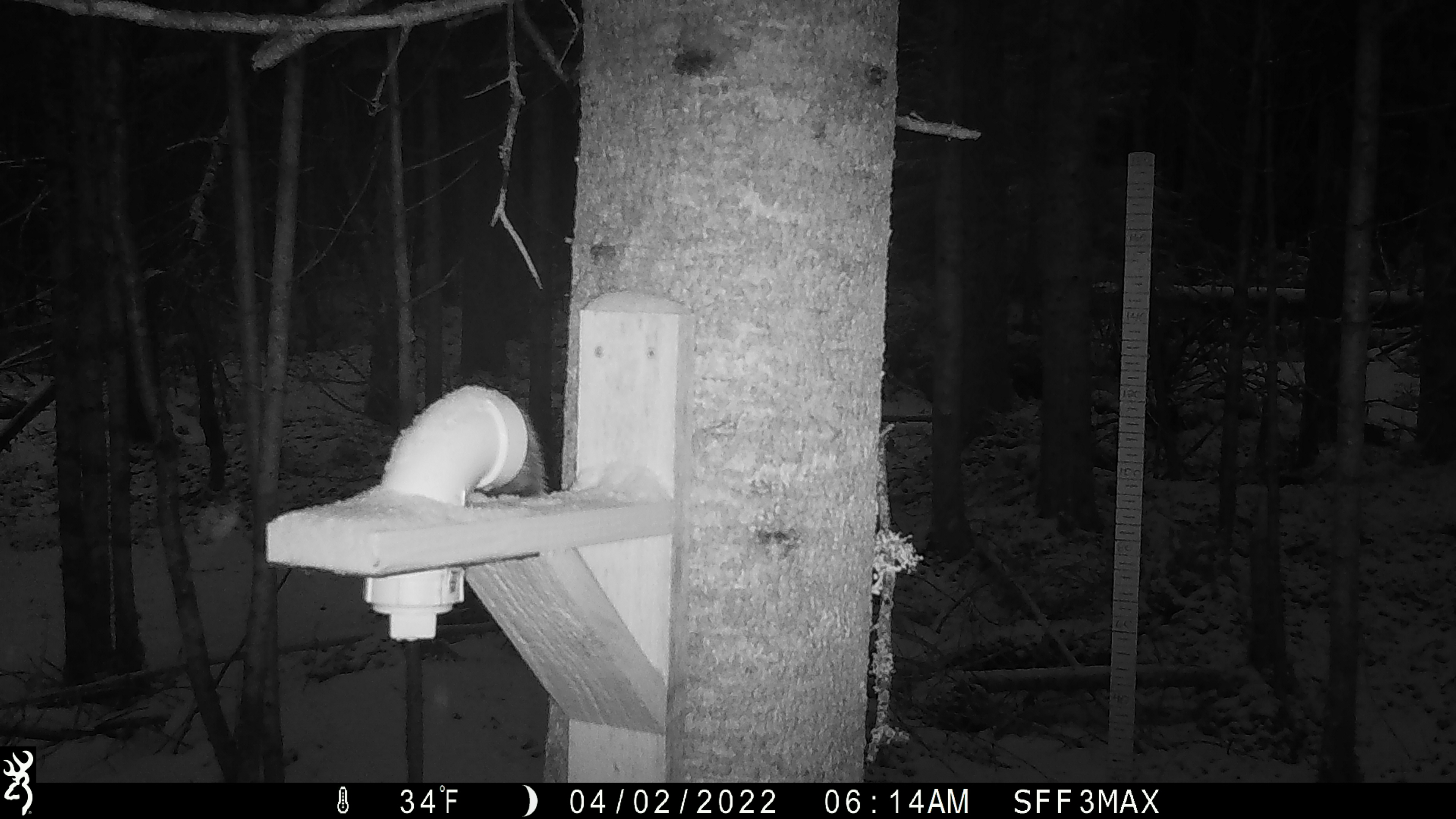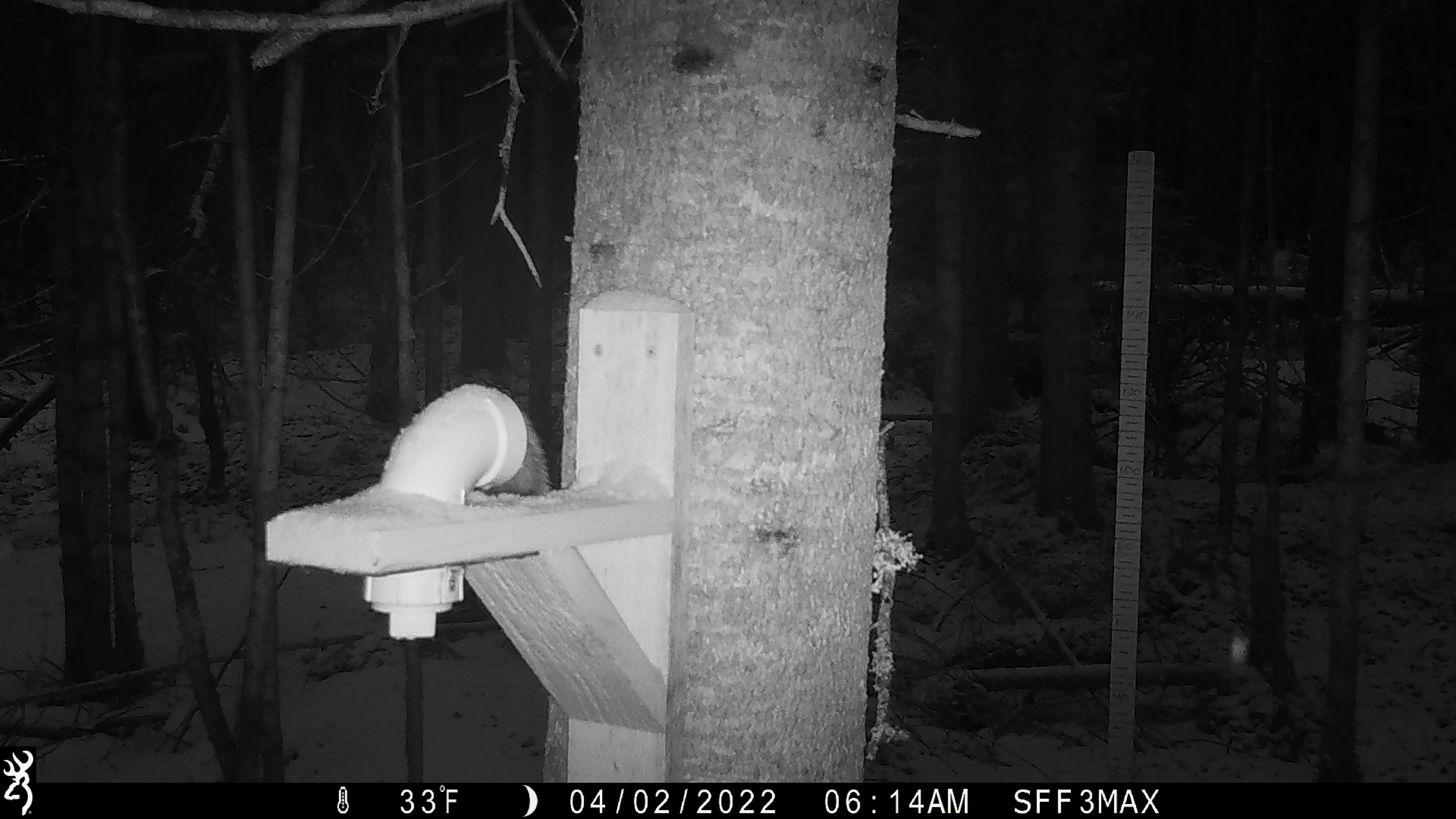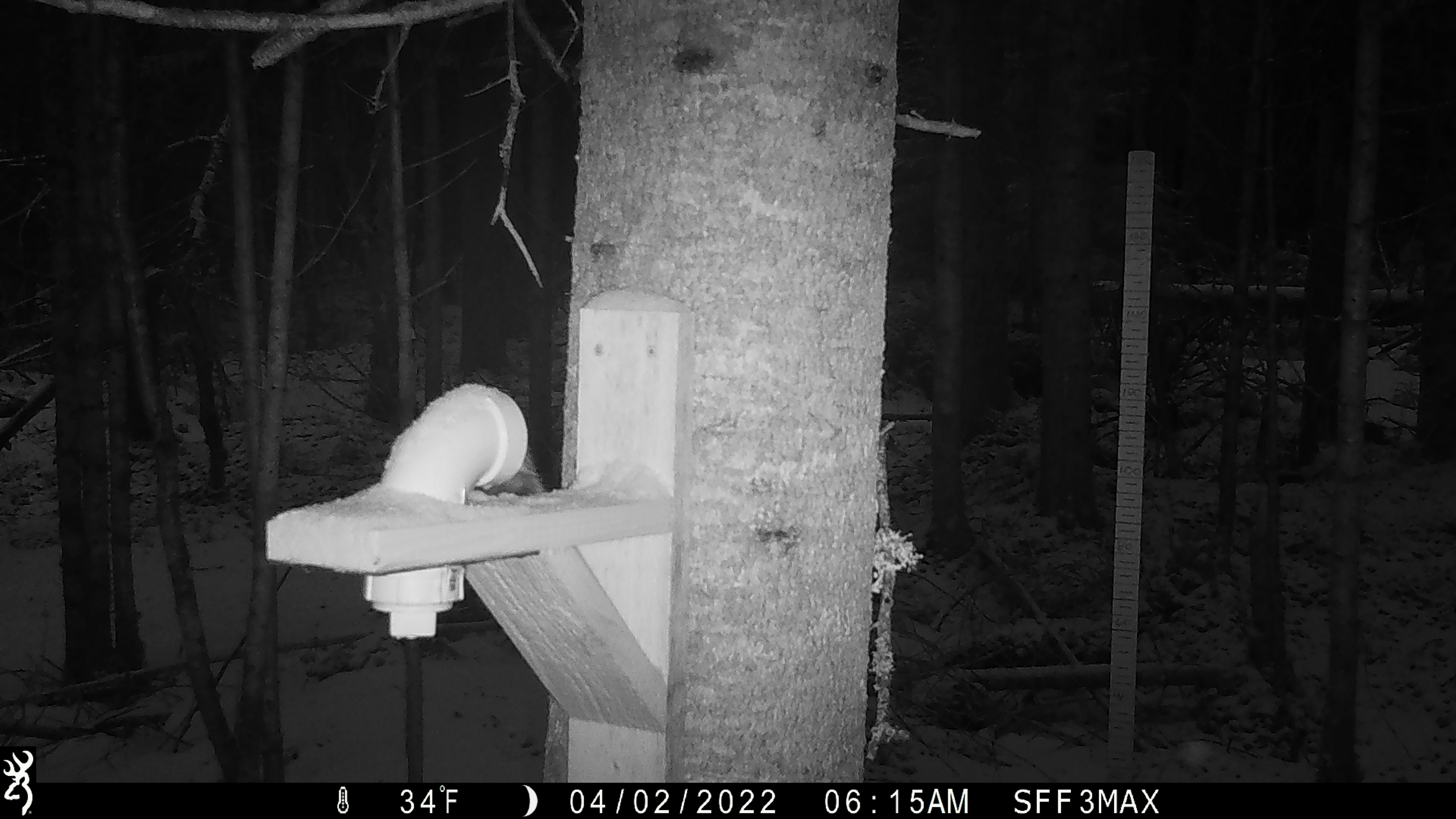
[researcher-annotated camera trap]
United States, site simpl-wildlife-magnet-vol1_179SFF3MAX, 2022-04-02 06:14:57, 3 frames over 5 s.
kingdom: Animalia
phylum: Chordata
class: Mammalia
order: Rodentia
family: Sciuridae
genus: Tamiasciurus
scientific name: Tamiasciurus hudsonicus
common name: red squirrel